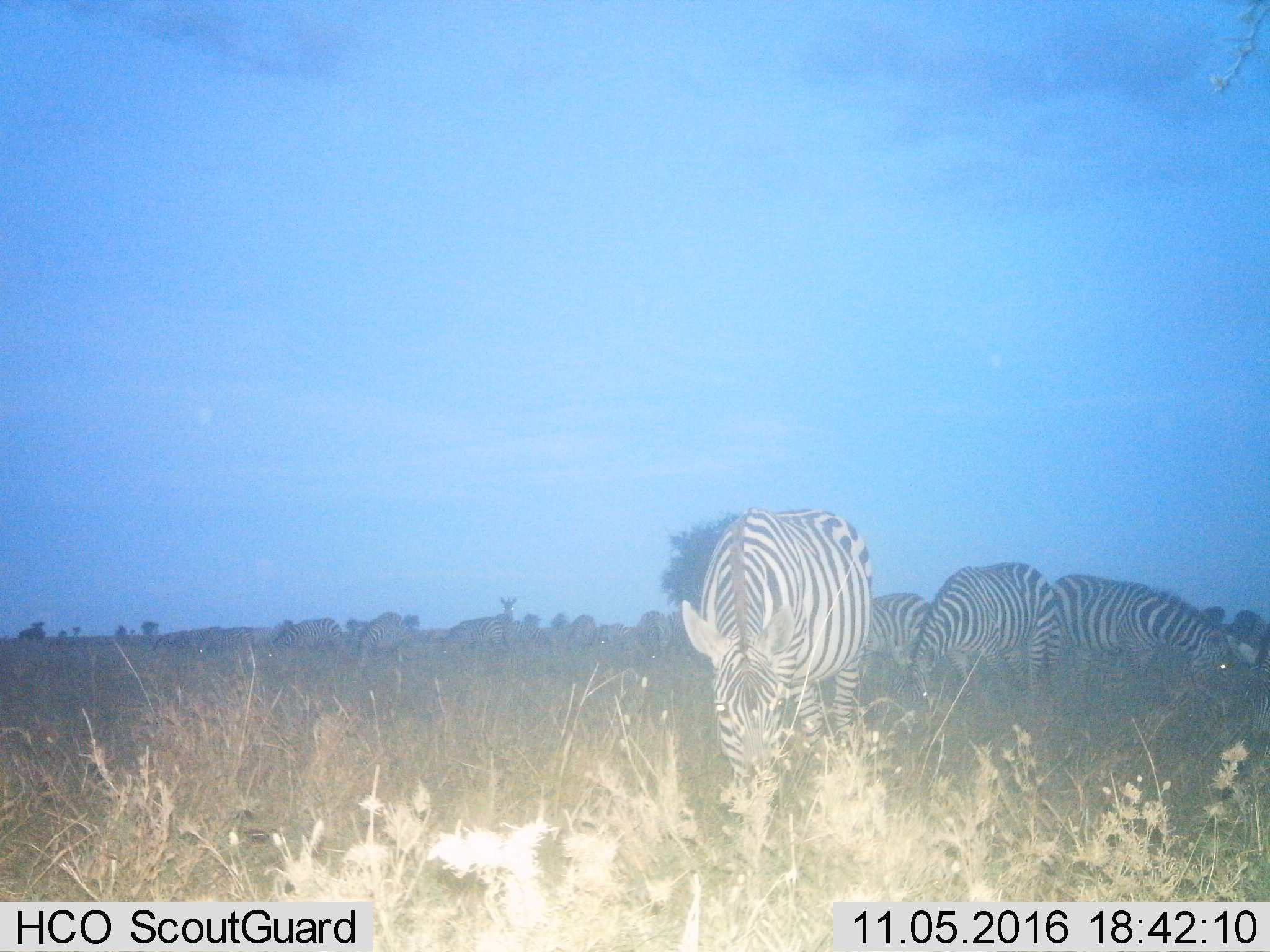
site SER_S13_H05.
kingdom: Animalia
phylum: Chordata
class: Mammalia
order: Perissodactyla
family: Equidae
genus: Equus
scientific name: Equus quagga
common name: plains zebra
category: zebraplains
Zebraplains (plains zebra) (Equus quagga), count 11-50. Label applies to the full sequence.